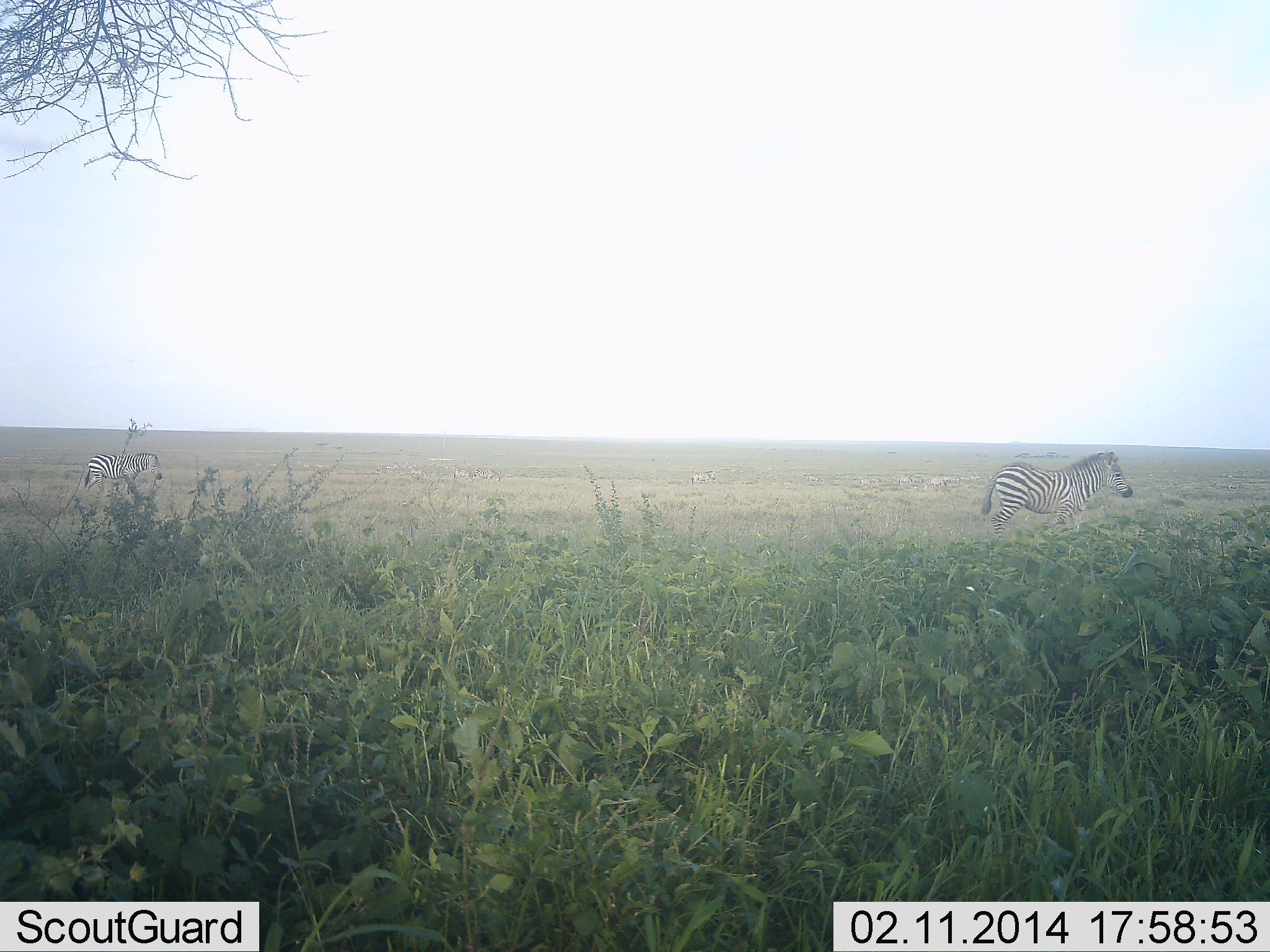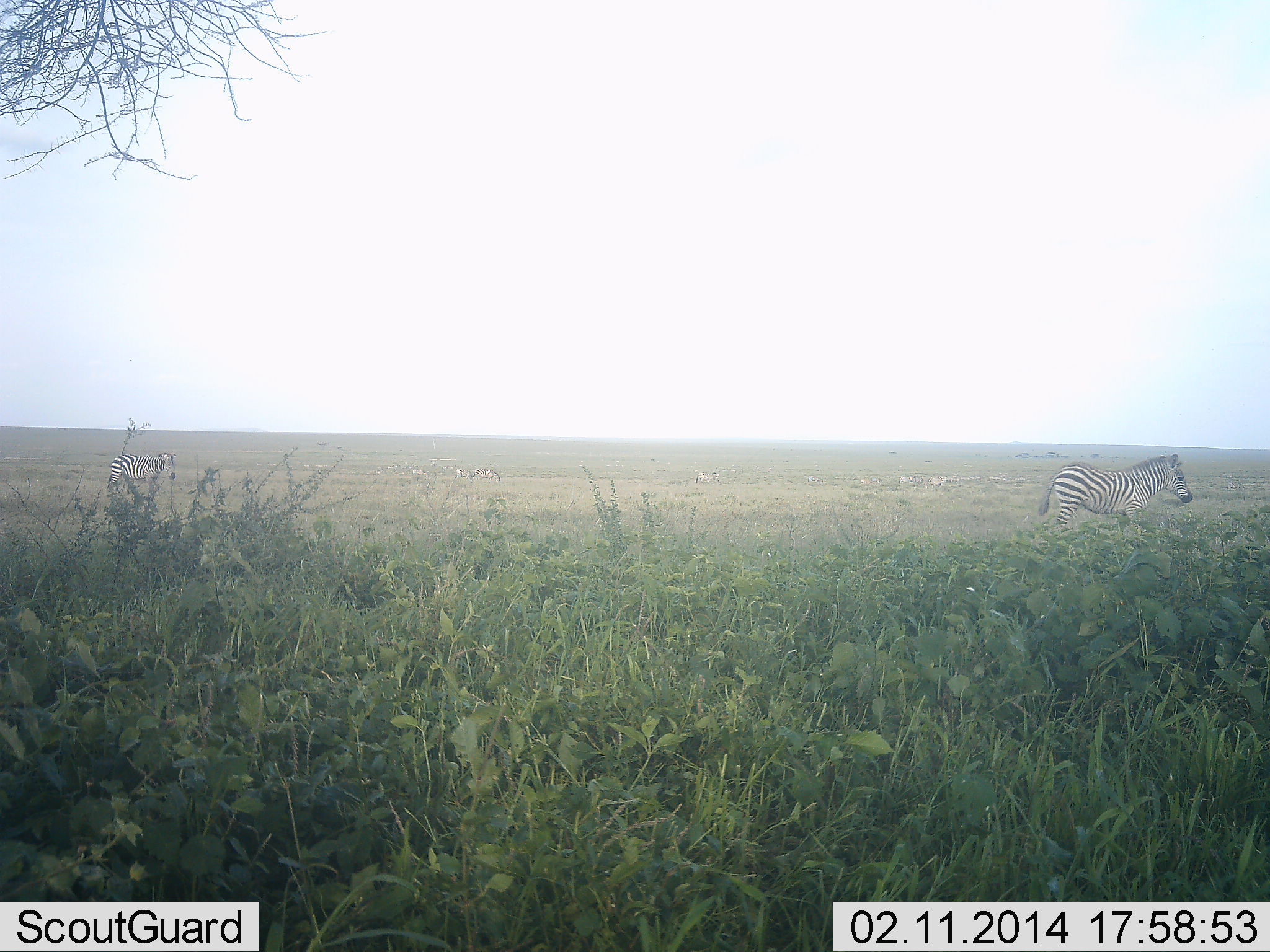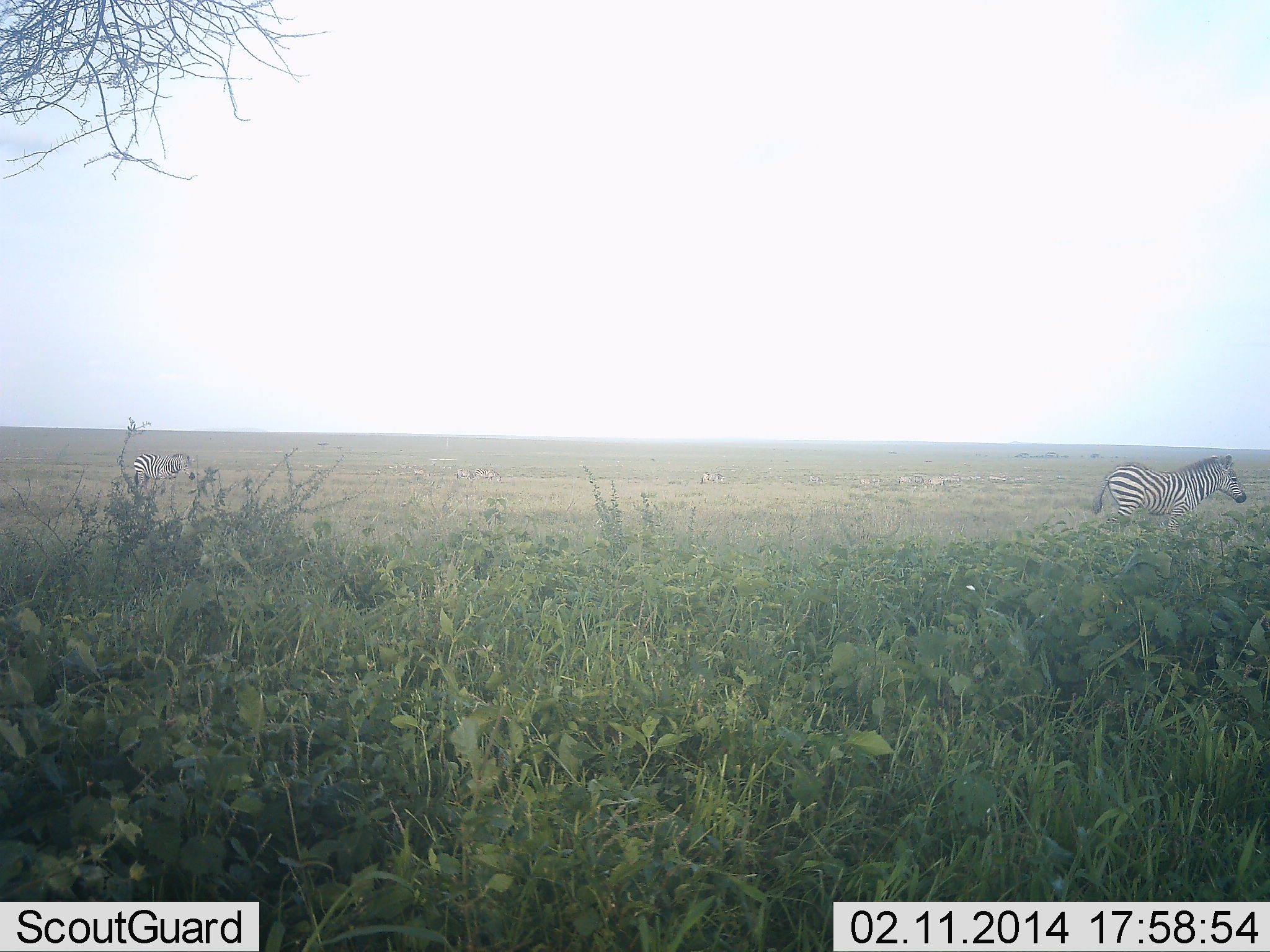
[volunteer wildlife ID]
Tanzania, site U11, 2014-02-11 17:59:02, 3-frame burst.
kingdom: Animalia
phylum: Chordata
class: Mammalia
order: Perissodactyla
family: Equidae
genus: Equus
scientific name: Equus quagga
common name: plains zebra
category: zebra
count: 2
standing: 9%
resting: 0%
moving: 100%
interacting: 0%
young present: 0%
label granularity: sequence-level